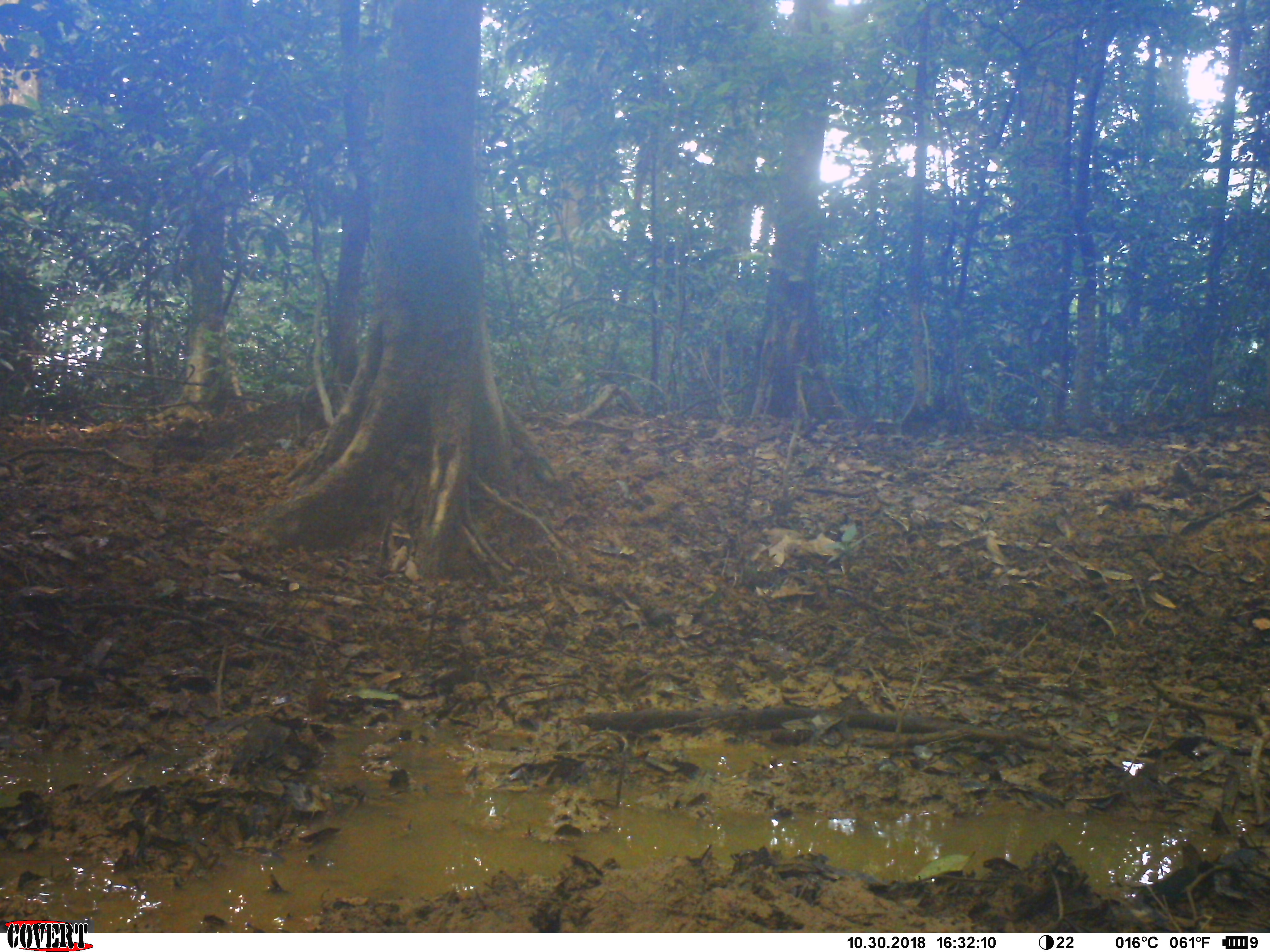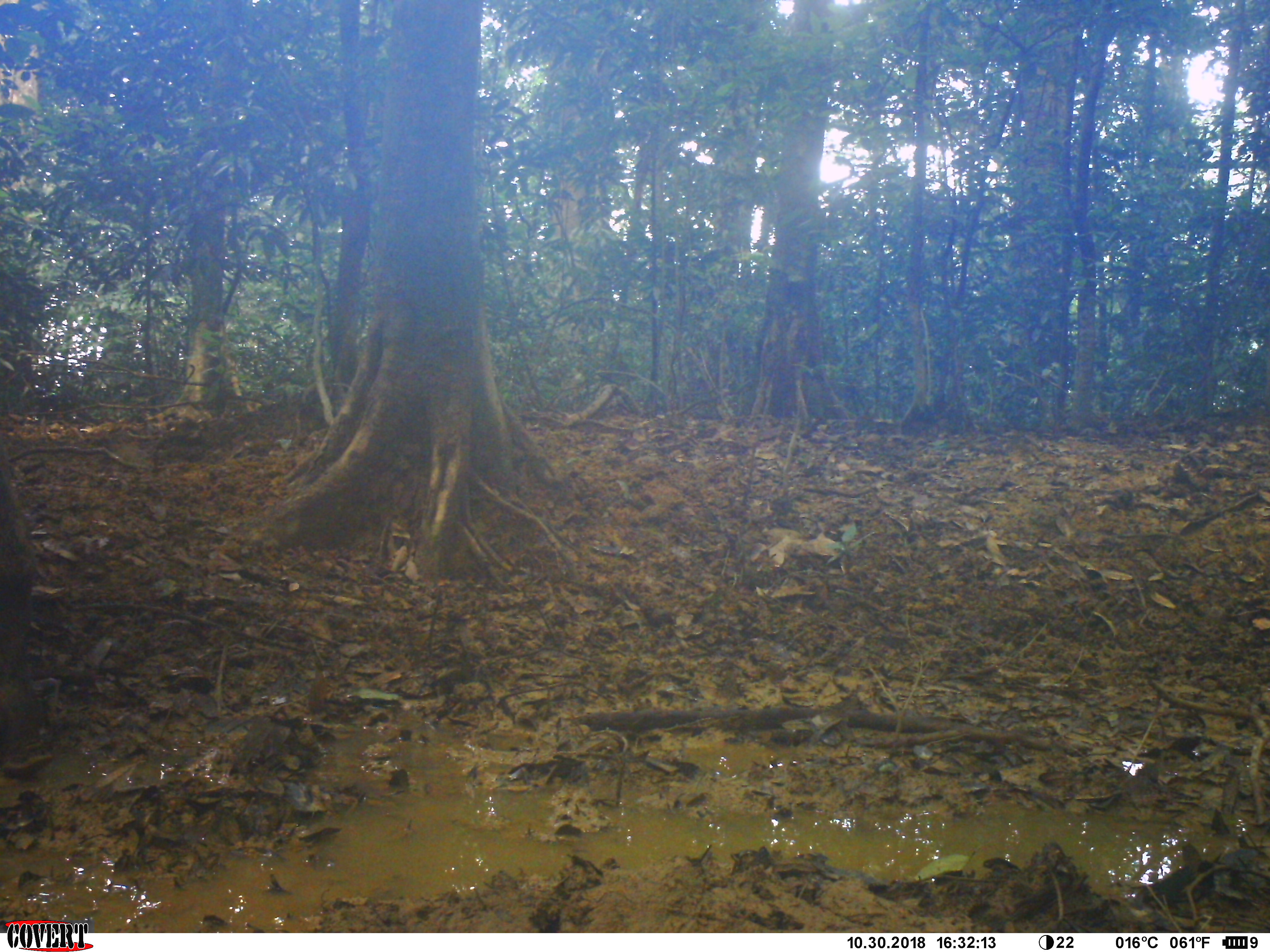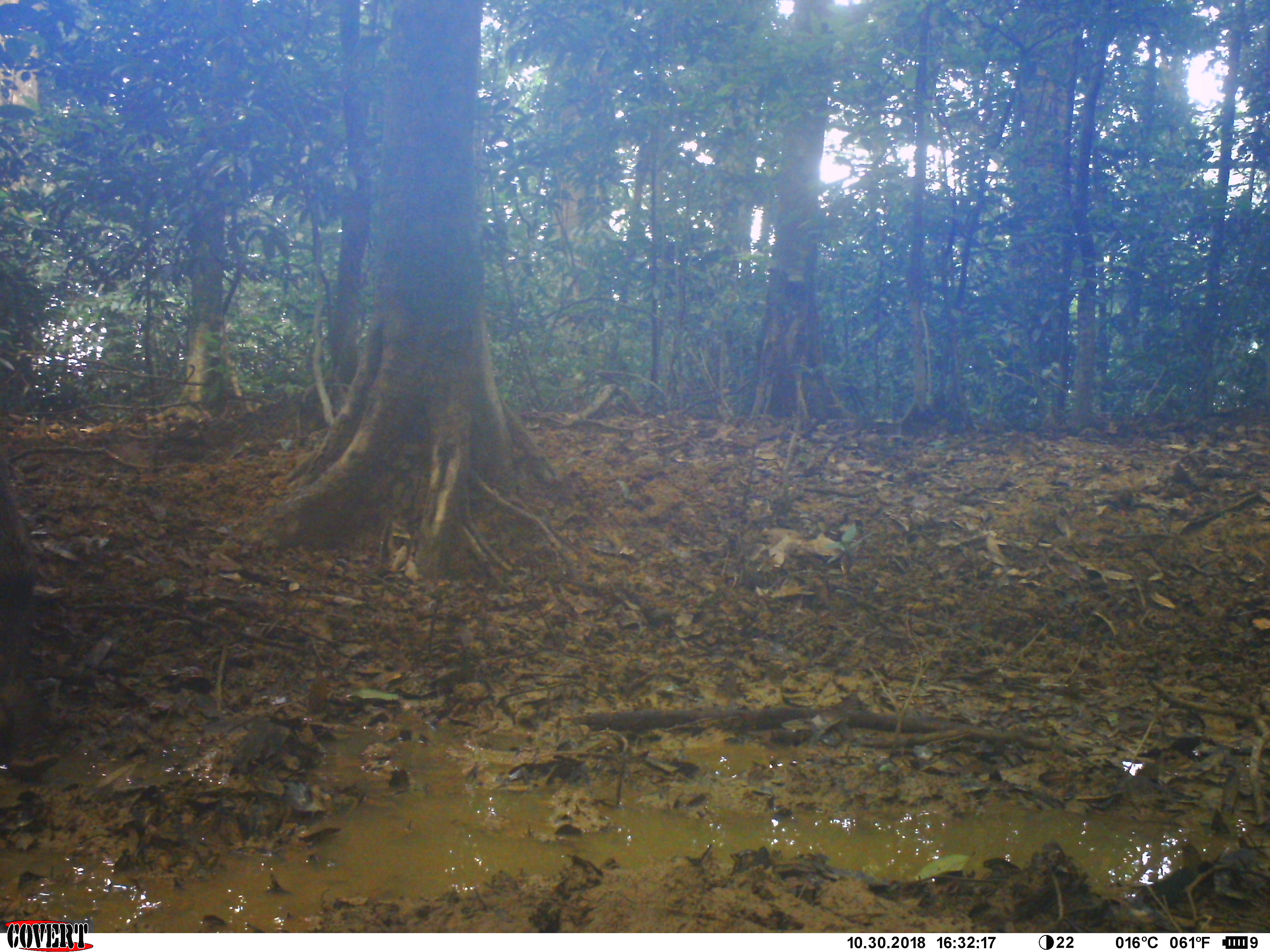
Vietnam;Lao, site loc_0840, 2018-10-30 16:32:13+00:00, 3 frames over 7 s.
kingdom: Animalia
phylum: Chordata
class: Mammalia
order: Artiodactyla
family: Suidae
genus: Sus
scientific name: Sus scrofa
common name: eurasian wild pig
Eurasian wild pig (Sus scrofa). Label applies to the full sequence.